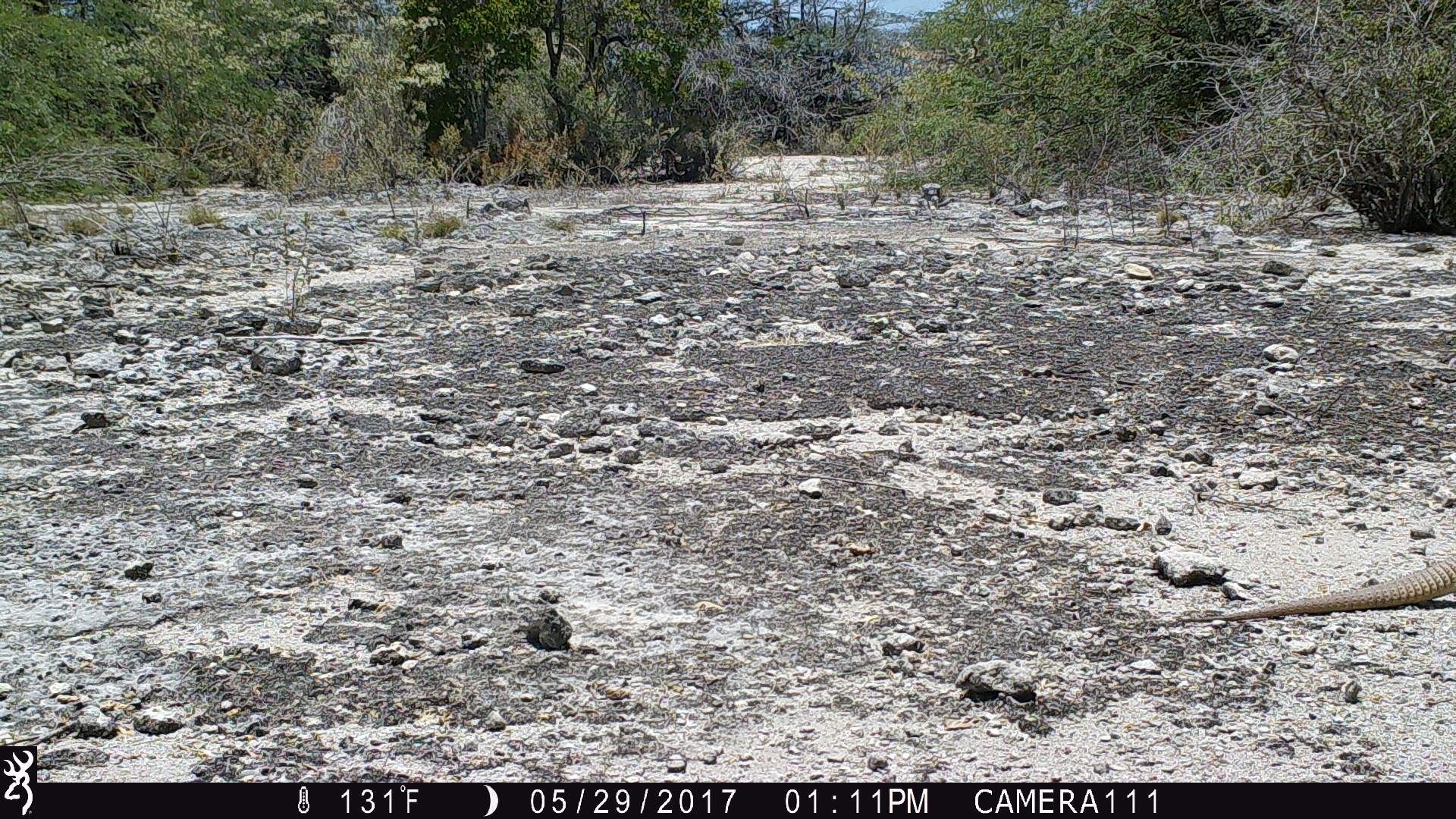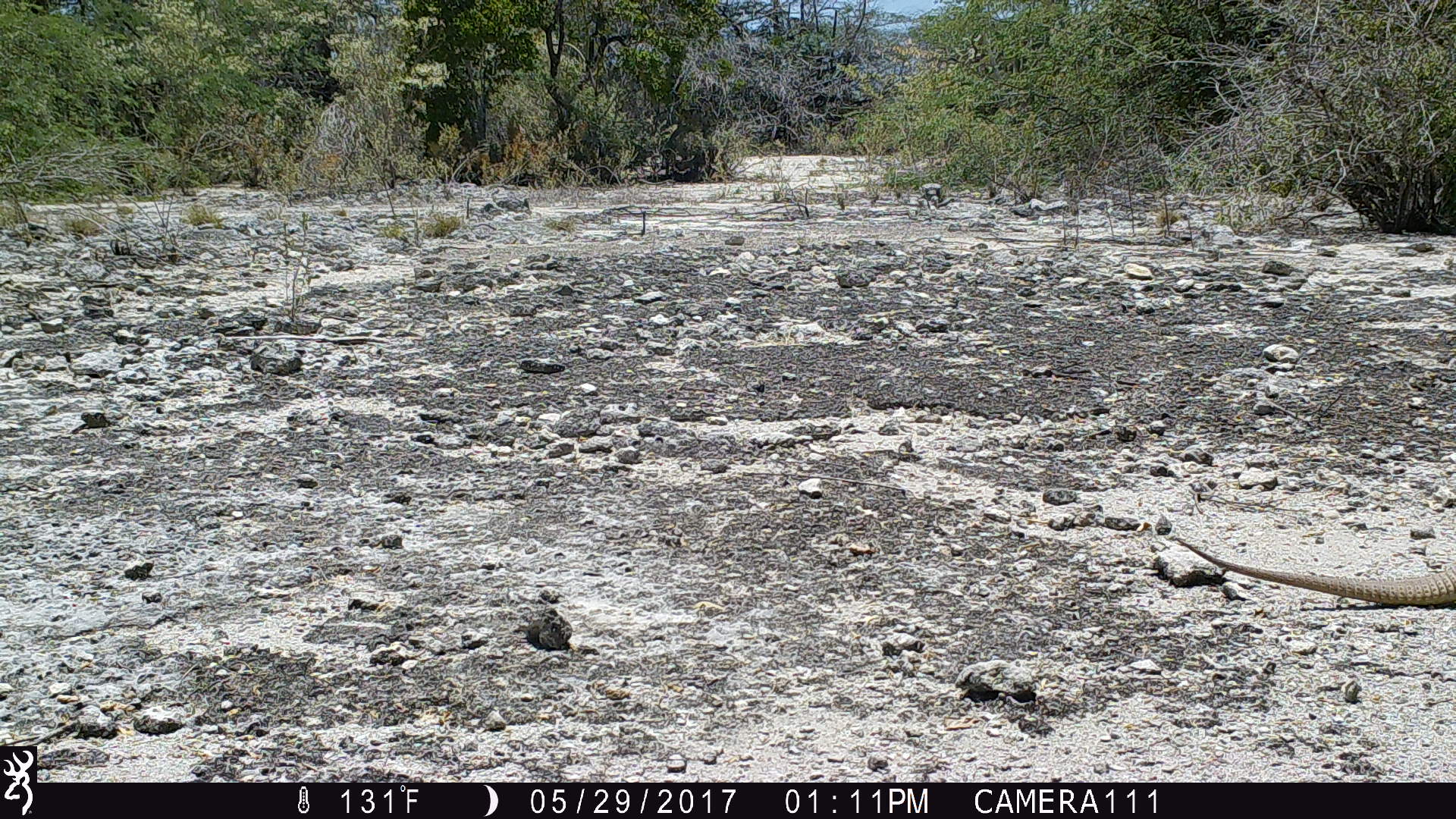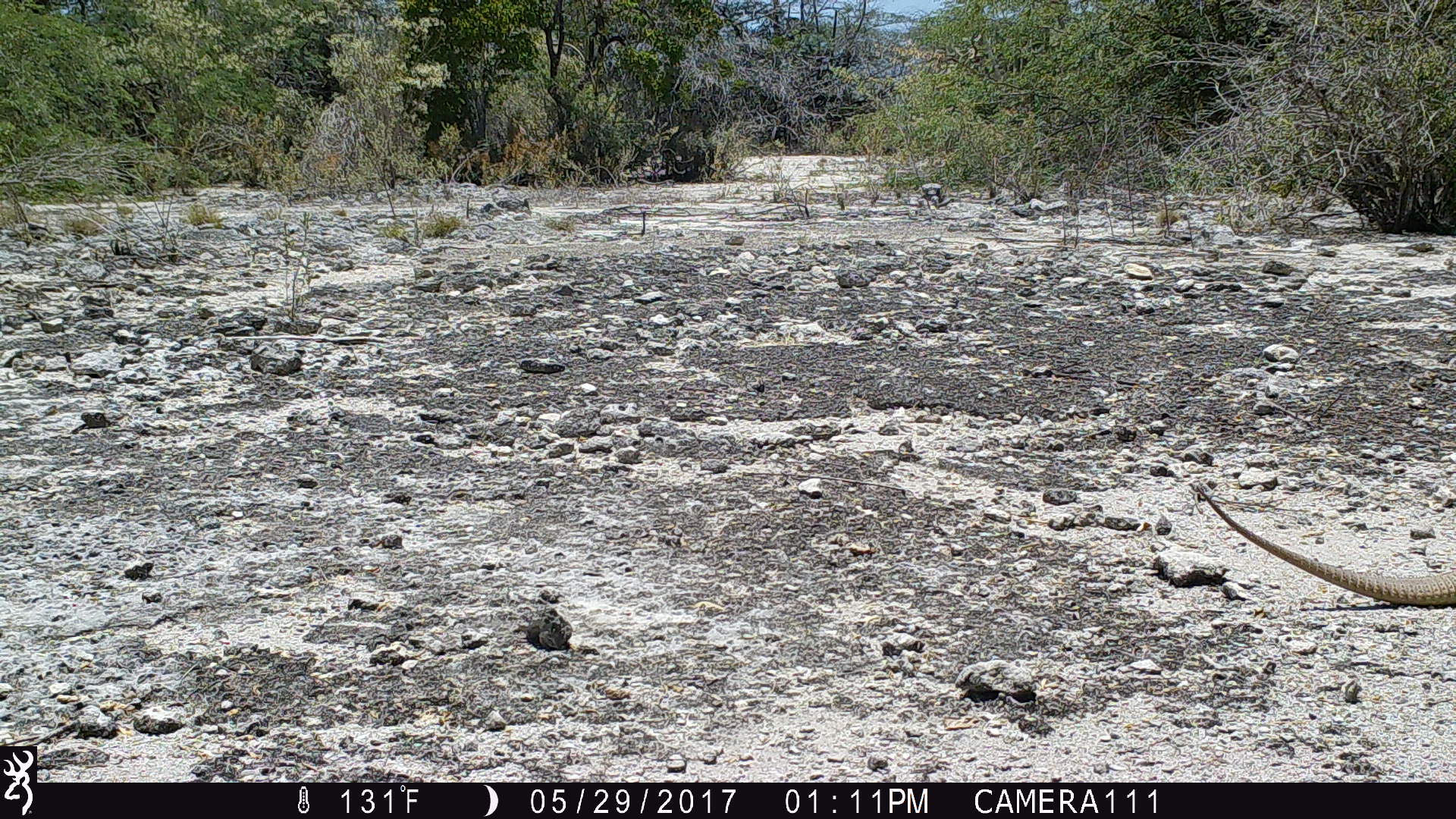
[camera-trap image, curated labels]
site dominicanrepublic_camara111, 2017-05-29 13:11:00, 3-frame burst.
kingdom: Animalia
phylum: Chordata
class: Reptilia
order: Squamata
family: Iguanidae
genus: Iguana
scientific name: Iguana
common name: typical iguanas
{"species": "Iguana (typical iguanas)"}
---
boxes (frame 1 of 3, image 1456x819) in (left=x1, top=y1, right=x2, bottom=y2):
iguana: (left=1175, top=556, right=1456, bottom=635)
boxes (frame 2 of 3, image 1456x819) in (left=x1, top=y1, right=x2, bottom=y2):
iguana: (left=1162, top=516, right=1451, bottom=606)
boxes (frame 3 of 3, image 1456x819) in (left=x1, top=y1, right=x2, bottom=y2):
iguana: (left=1188, top=482, right=1454, bottom=611)